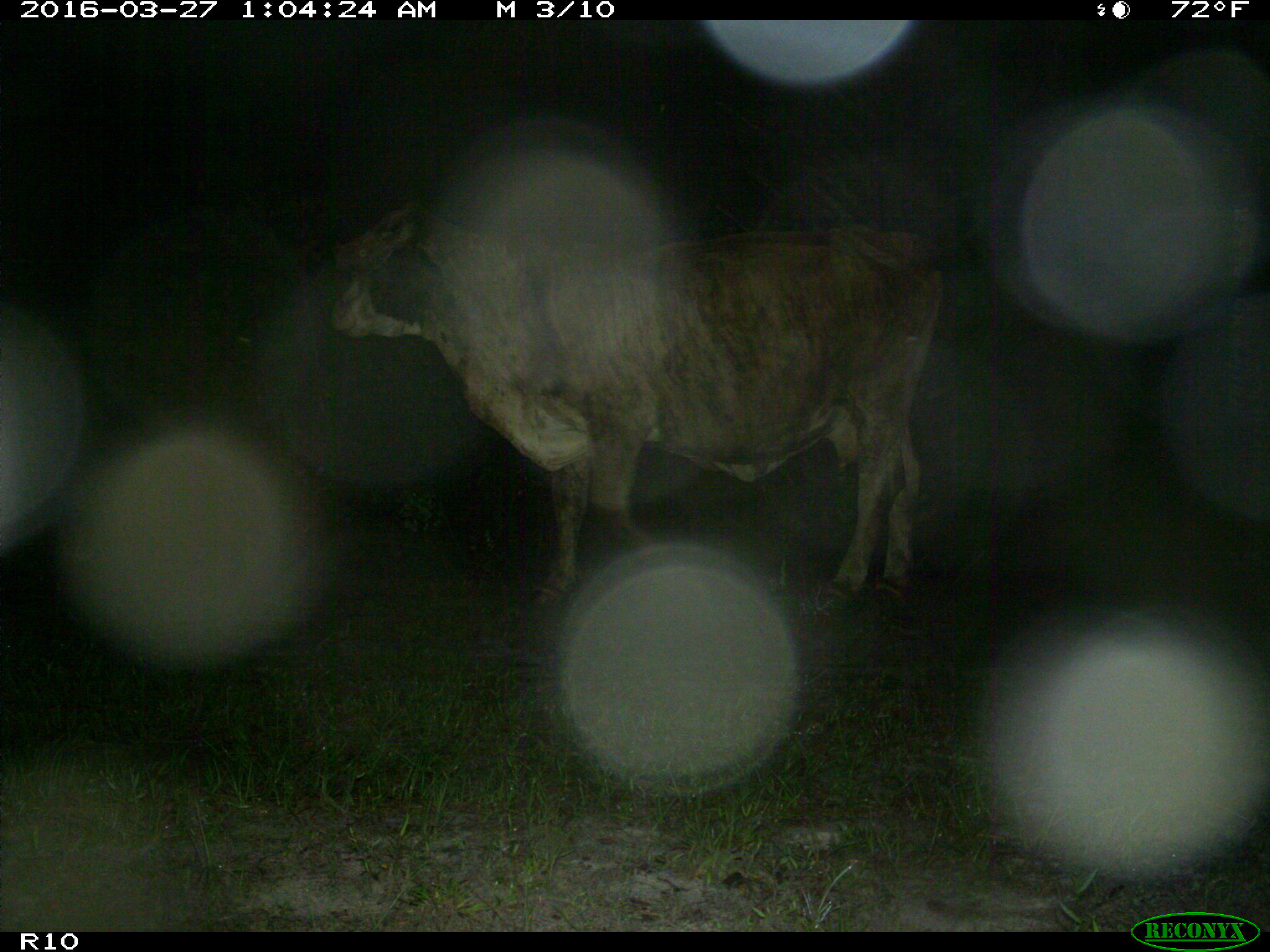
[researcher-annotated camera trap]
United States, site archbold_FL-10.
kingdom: Animalia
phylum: Chordata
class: Mammalia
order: Artiodactyla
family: Bovidae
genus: Bos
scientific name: Bos taurus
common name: domestic cow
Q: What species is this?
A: Bos taurus (domestic cow).